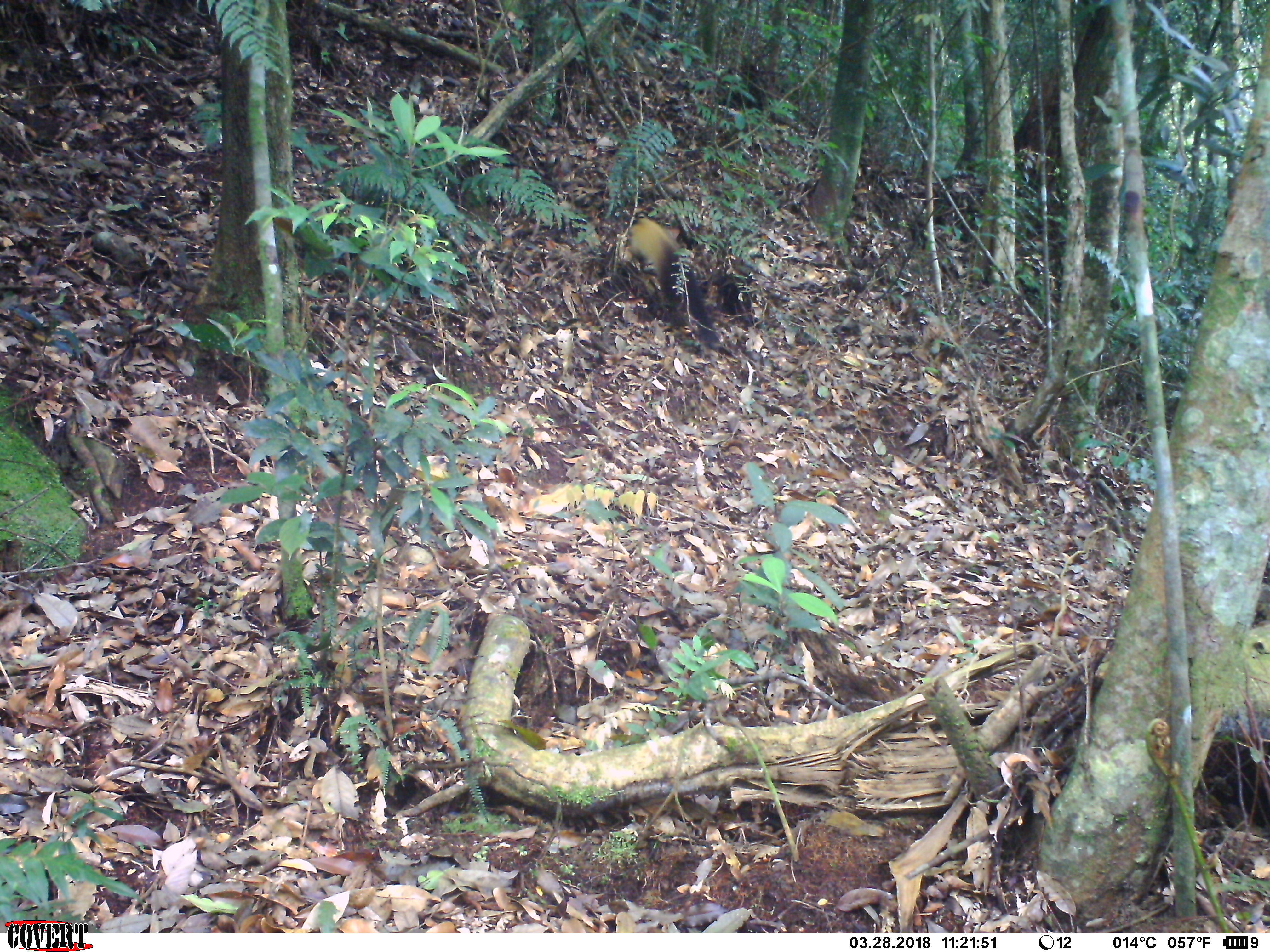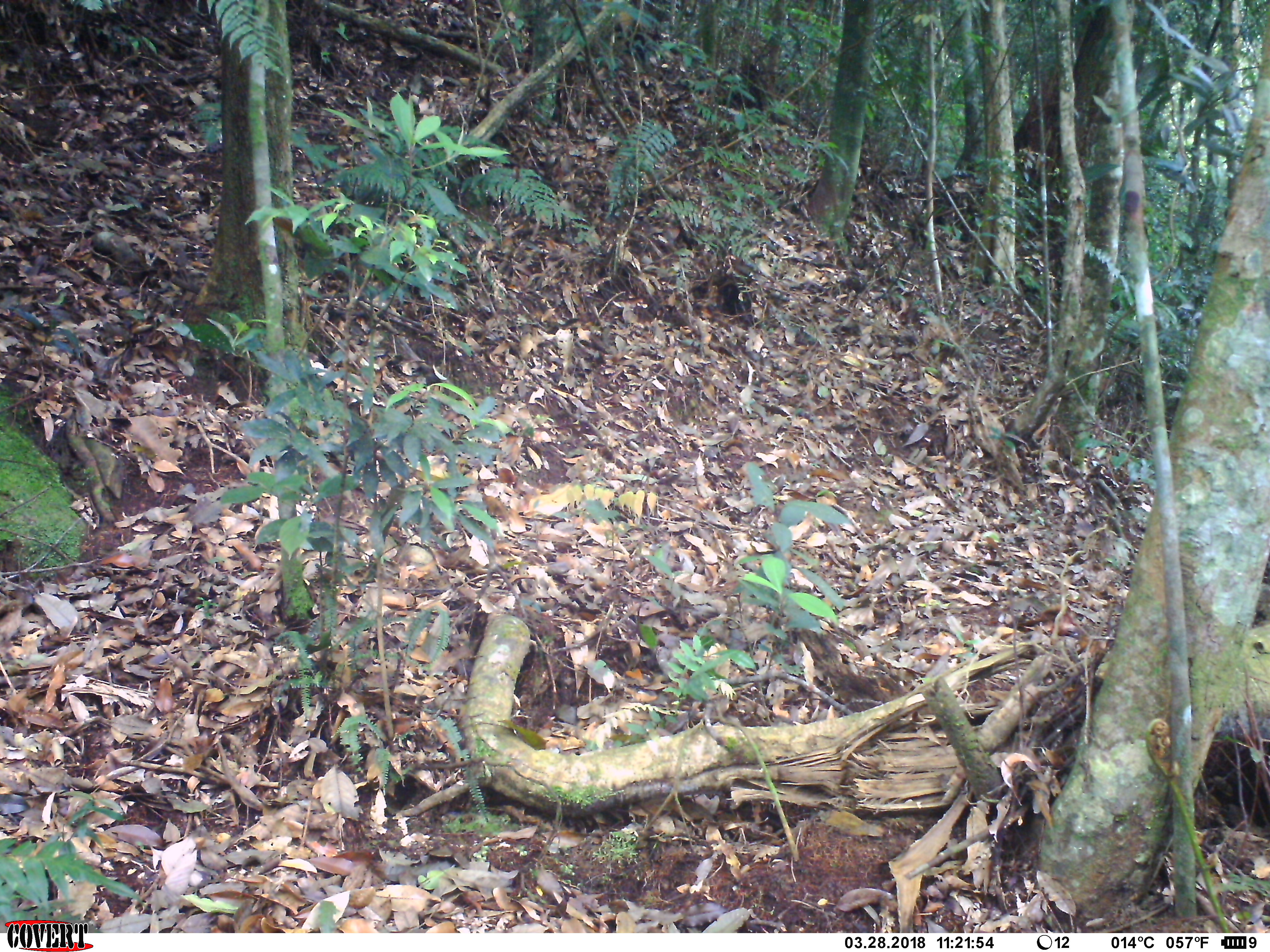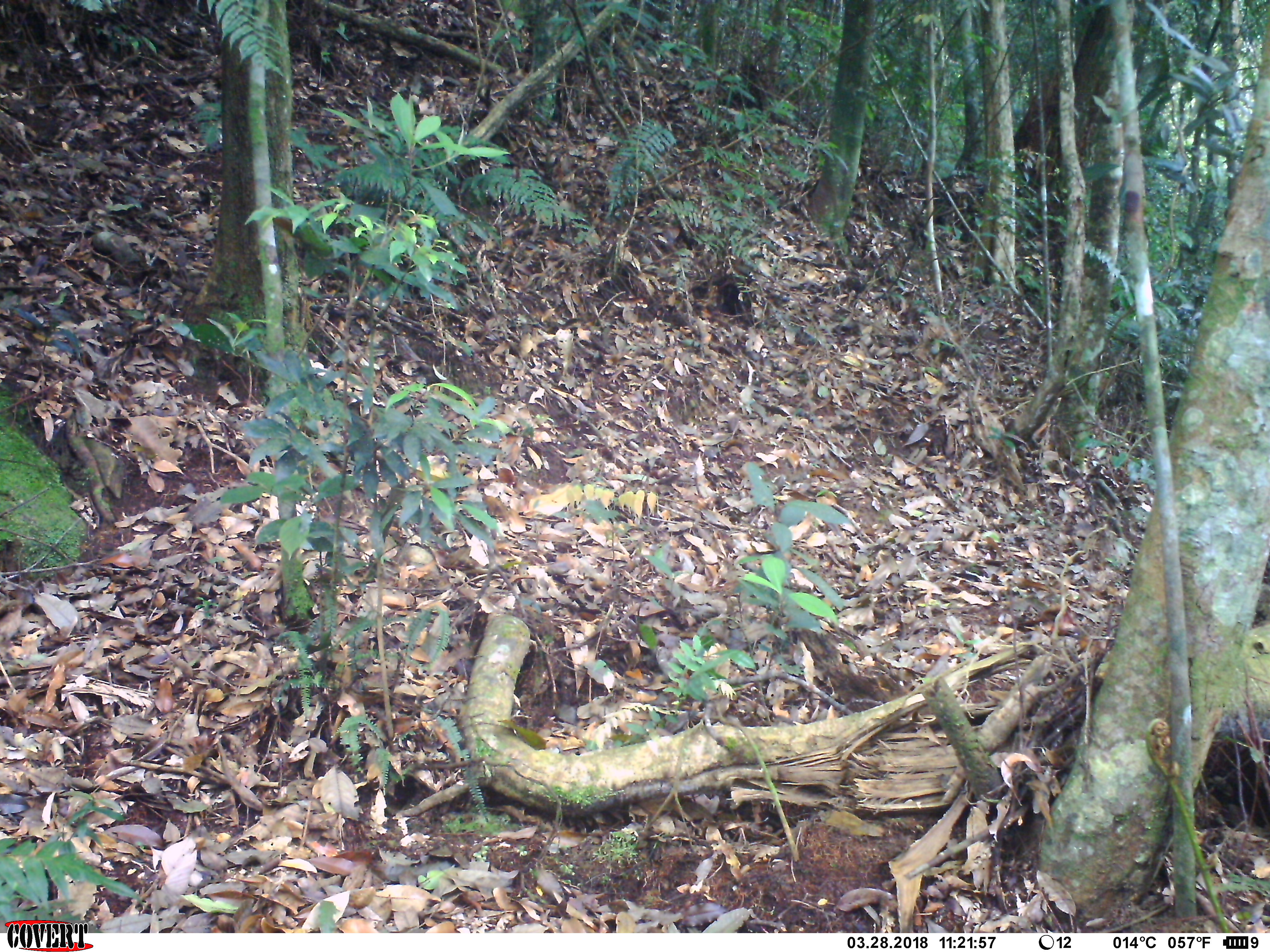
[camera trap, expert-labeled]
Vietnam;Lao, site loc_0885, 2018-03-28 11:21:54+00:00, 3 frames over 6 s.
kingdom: Animalia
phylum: Chordata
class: Mammalia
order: Carnivora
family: Mustelidae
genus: Martes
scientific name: Martes flavigula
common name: yellow-throated marten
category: yellow throated marten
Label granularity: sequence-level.